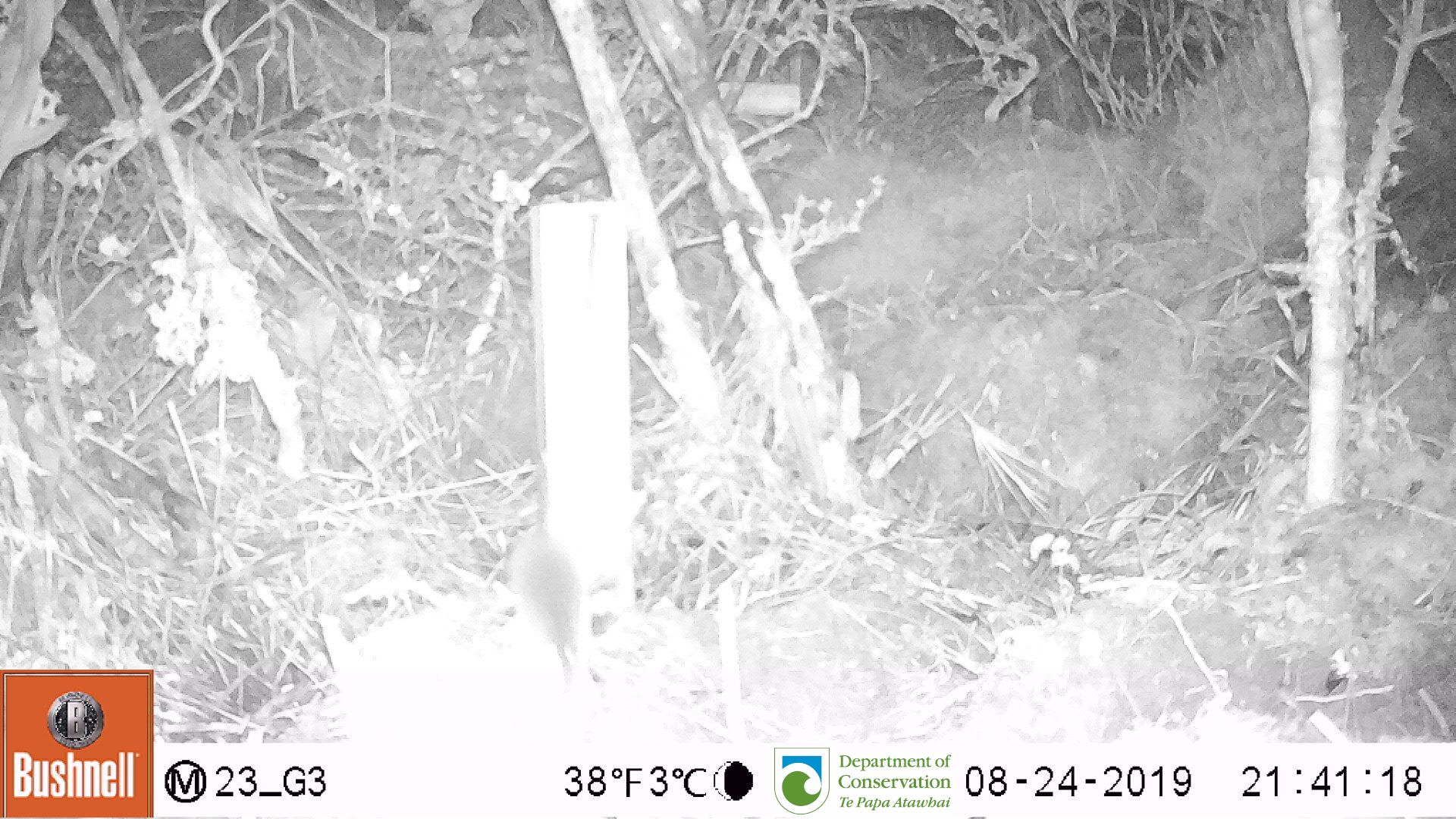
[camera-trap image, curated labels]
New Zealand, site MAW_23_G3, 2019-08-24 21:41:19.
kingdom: Animalia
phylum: Chordata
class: Mammalia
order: Rodentia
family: Muridae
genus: Mus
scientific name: Mus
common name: mouse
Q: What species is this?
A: Mouse (Mus).